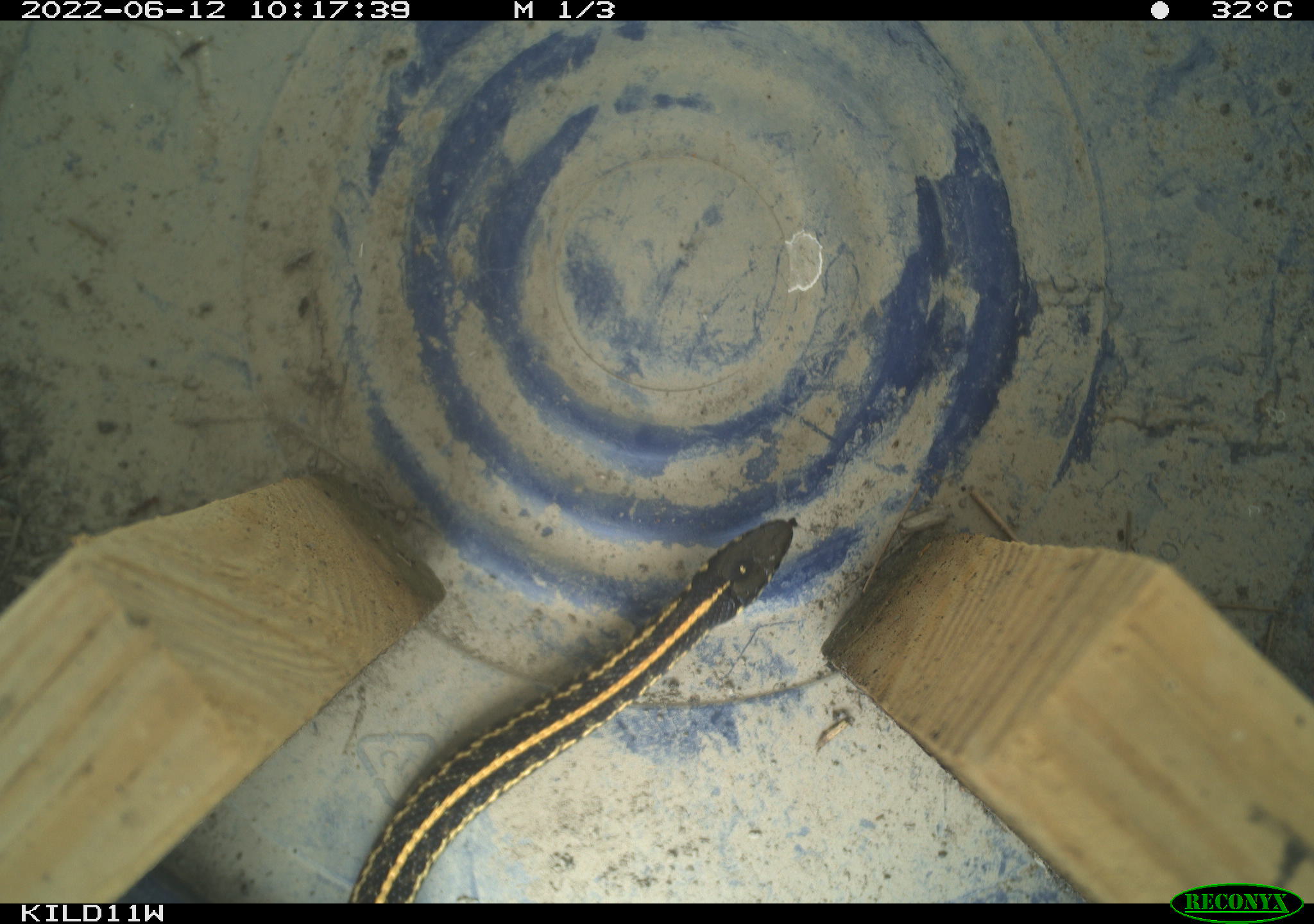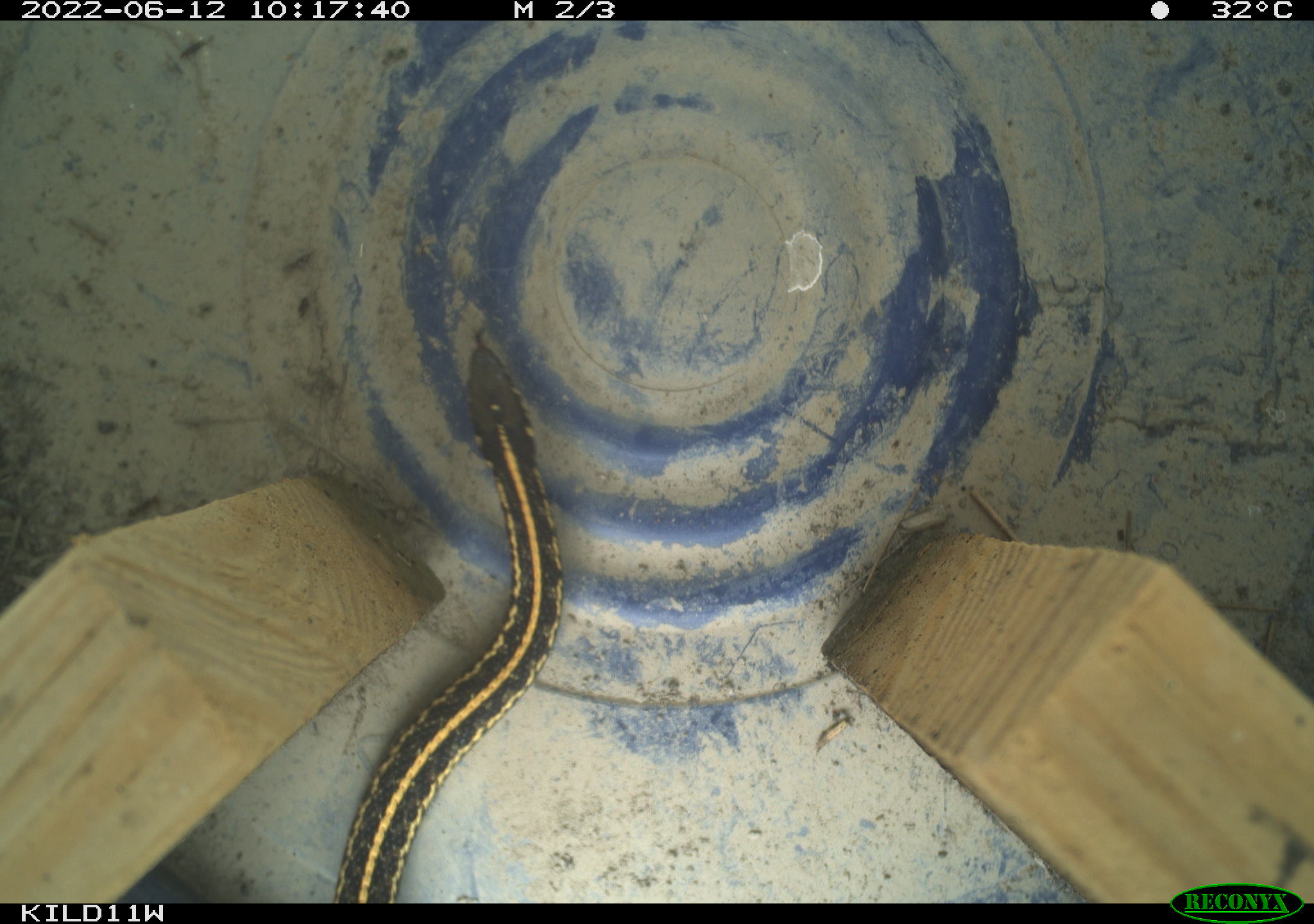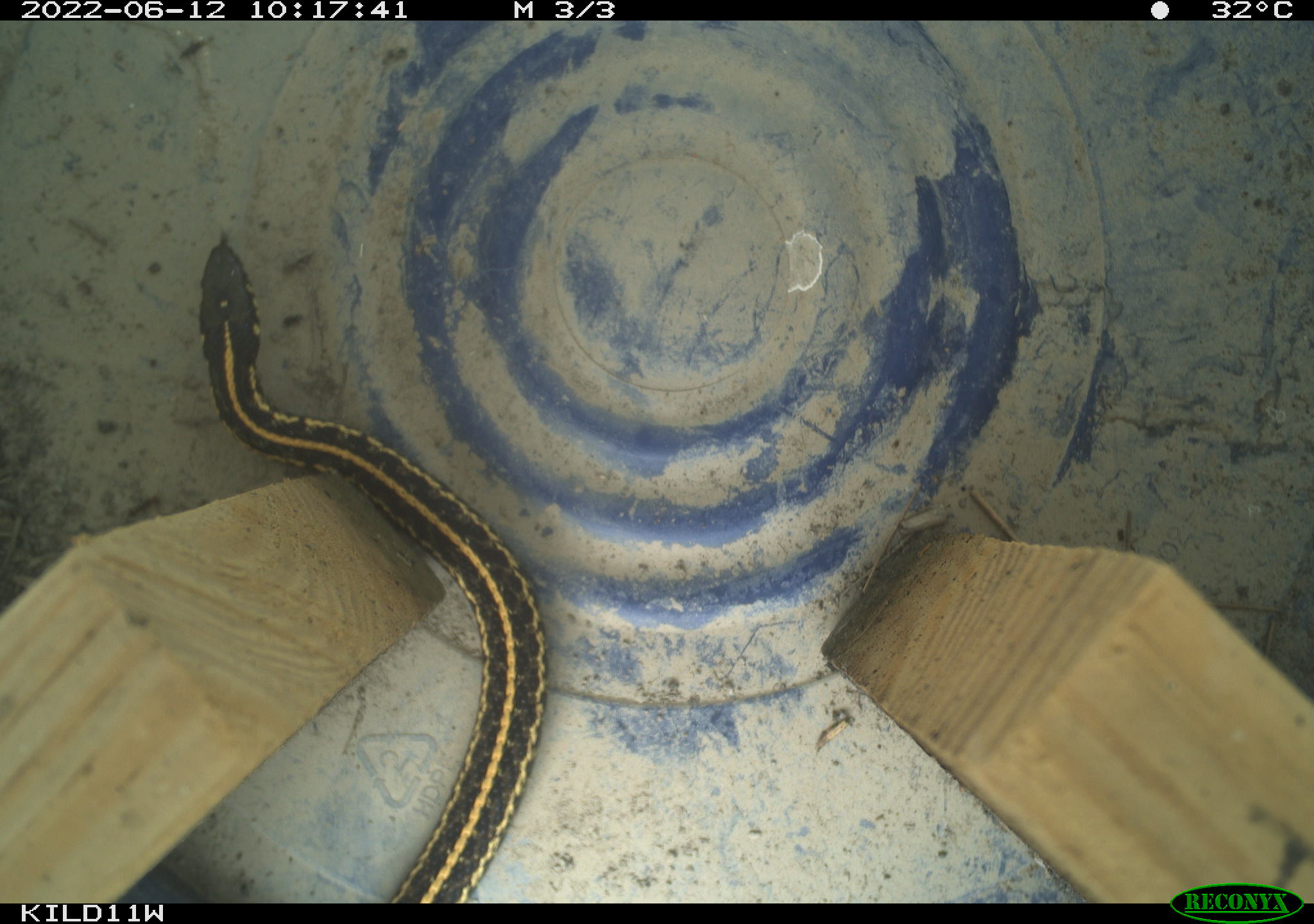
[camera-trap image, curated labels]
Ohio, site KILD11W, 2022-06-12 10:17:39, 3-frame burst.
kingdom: Animalia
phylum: Chordata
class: Reptilia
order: Squamata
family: Colubridae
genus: Thamnophis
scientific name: Thamnophis radix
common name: plains gartersnake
Plains gartersnake (Thamnophis radix).